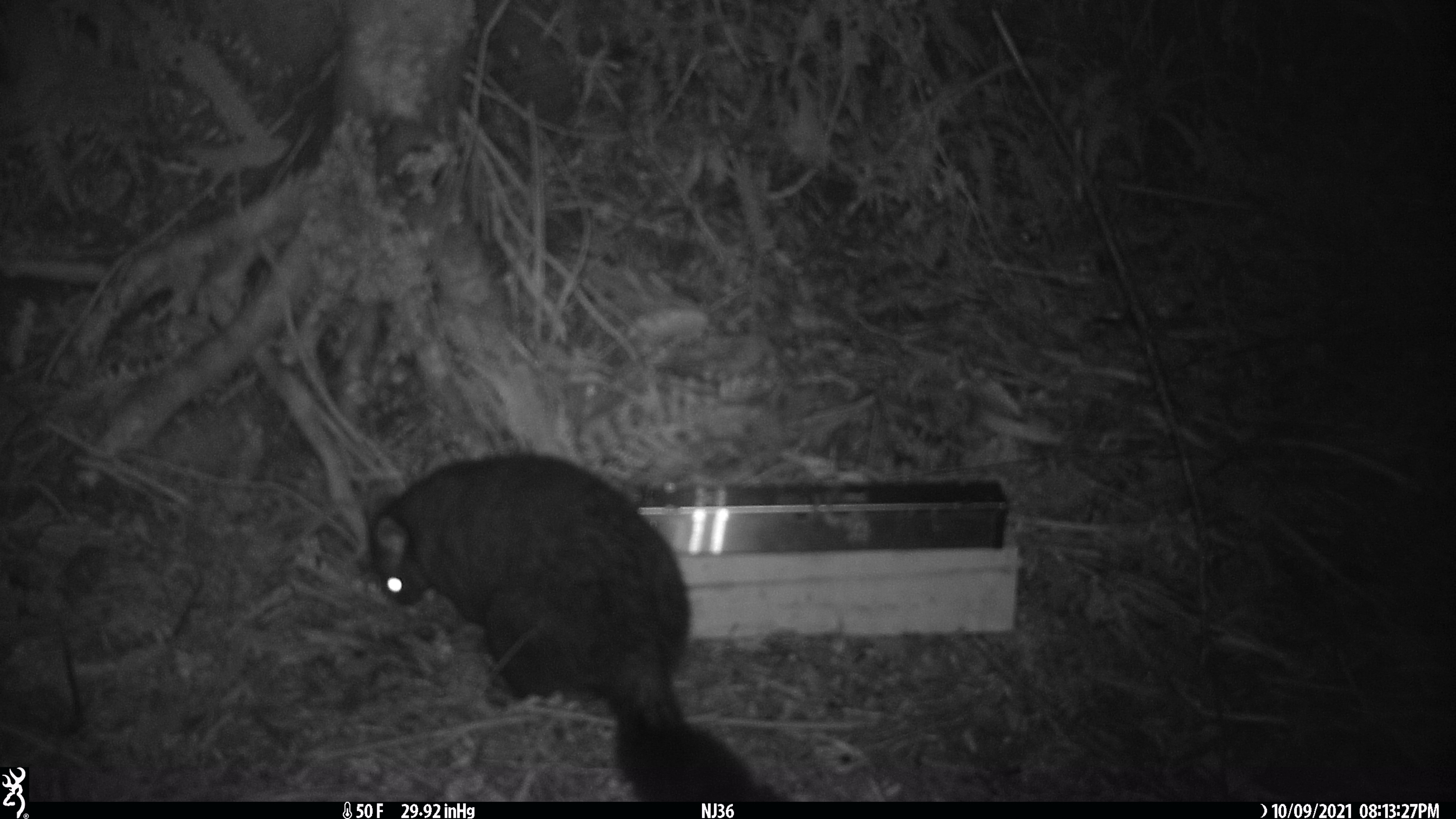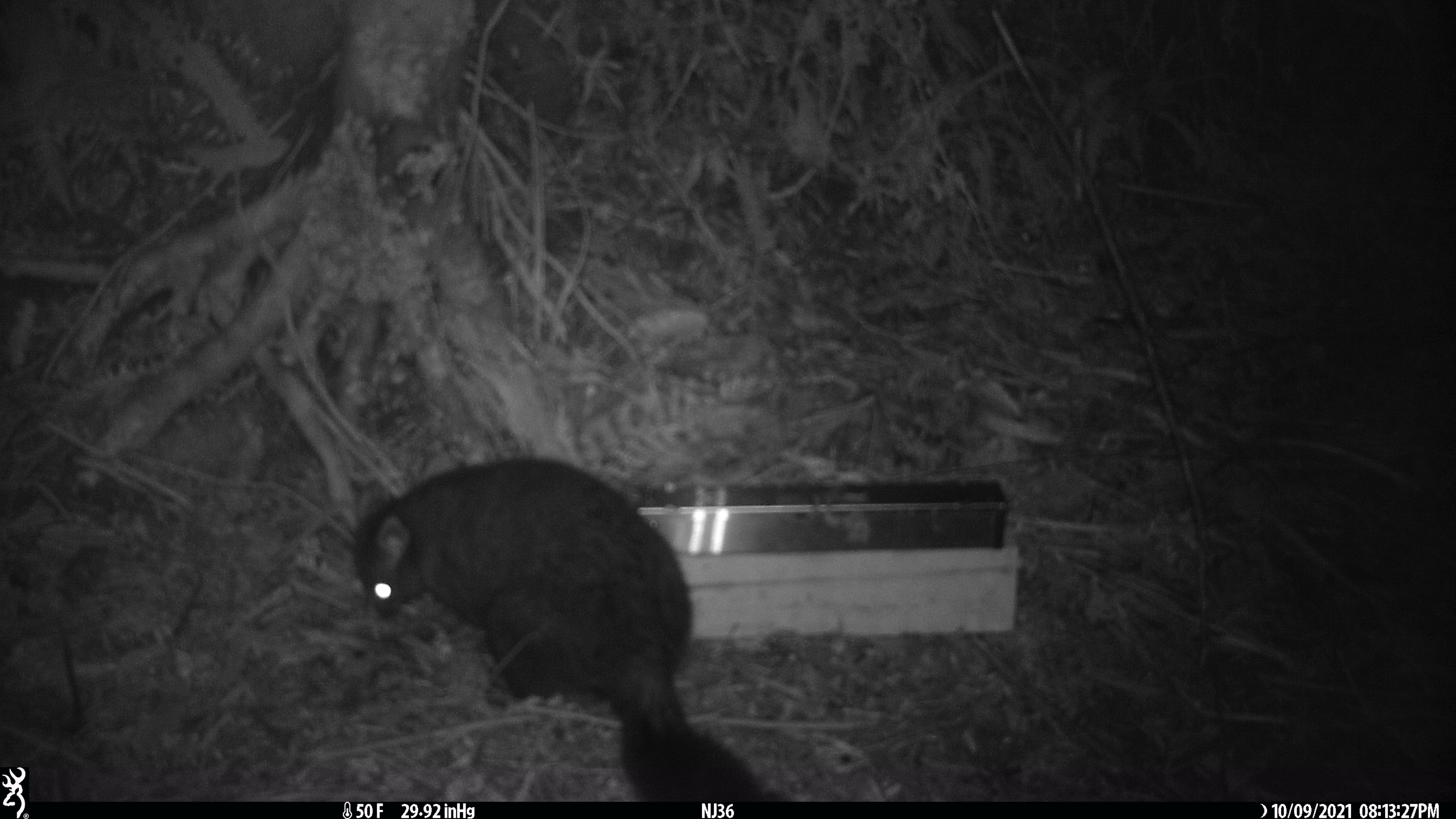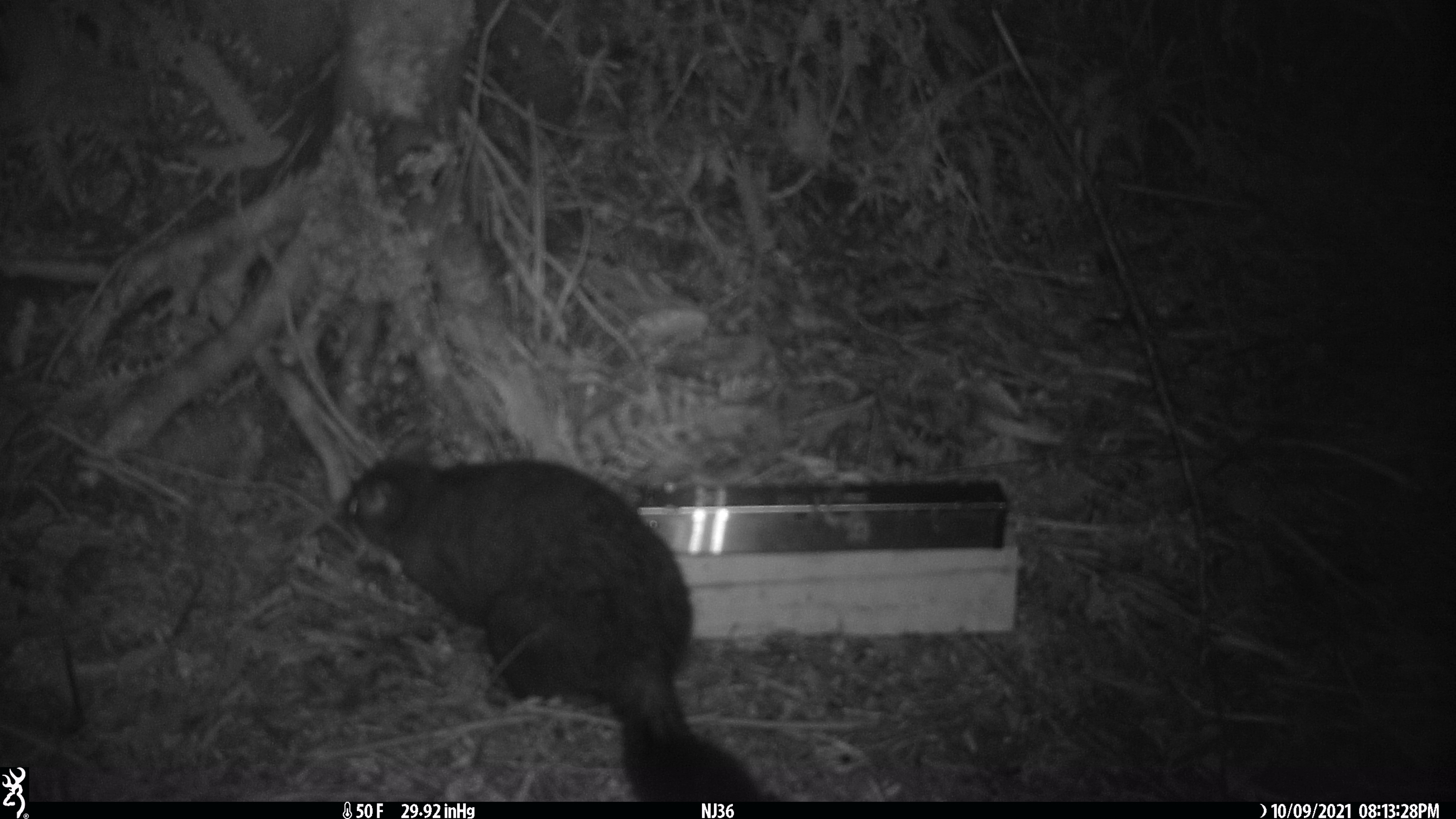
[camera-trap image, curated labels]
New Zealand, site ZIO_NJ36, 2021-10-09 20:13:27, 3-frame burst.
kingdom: Animalia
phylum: Chordata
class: Mammalia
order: Diprotodontia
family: Phalangeridae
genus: Trichosurus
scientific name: Trichosurus vulpecula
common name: common brushtail possum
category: possum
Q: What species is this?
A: Possum (common brushtail possum) (Trichosurus vulpecula).